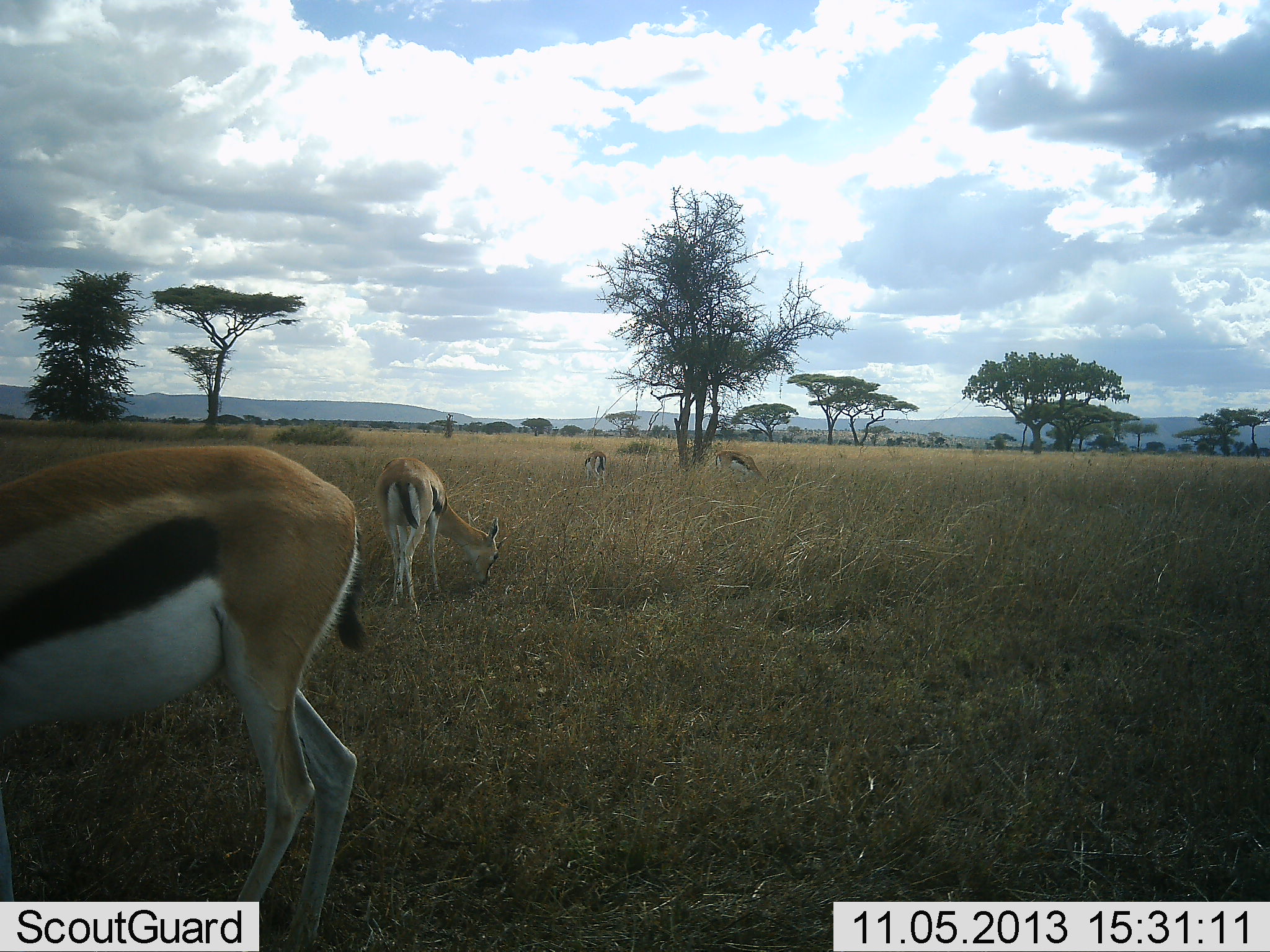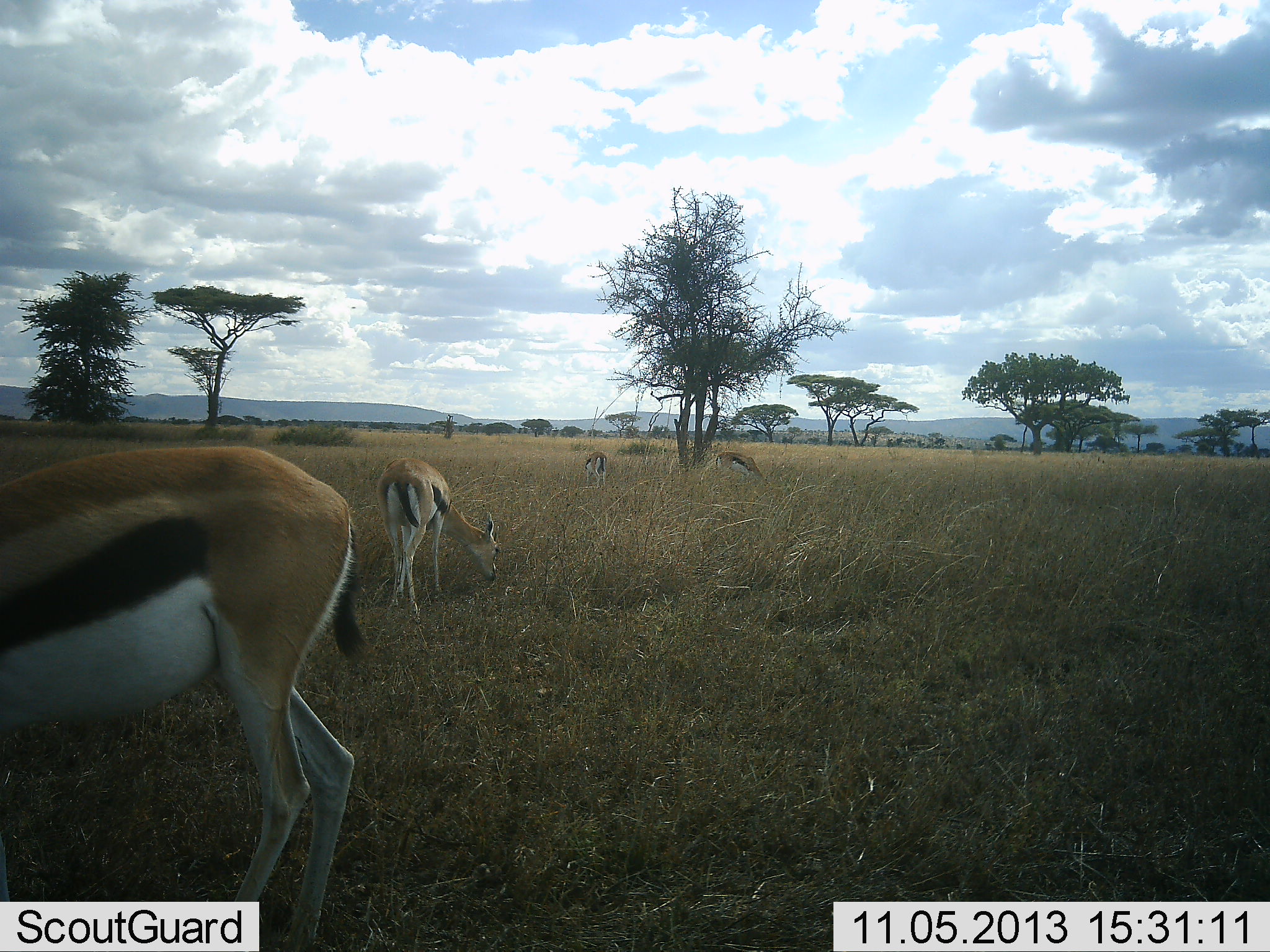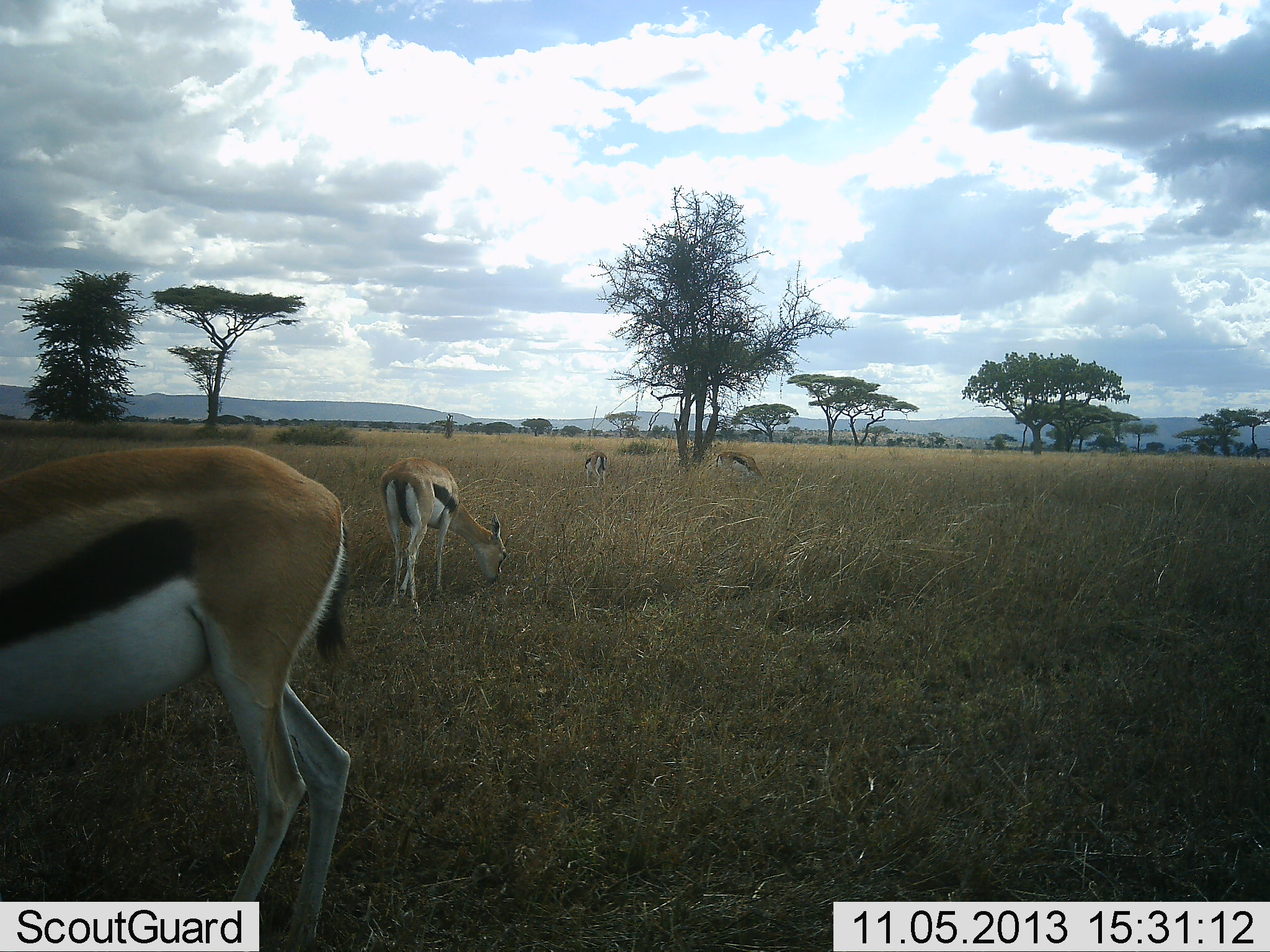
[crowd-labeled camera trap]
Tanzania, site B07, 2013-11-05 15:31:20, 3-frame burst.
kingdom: Animalia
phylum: Chordata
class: Mammalia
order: Artiodactyla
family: Bovidae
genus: Eudorcas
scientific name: Eudorcas thomsonii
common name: thomson's gazelle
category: gazellethomsons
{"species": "gazellethomsons (thomson's gazelle) (Eudorcas thomsonii)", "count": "4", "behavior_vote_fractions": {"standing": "30%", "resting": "0%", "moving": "0%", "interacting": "0%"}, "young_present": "10%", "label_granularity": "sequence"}